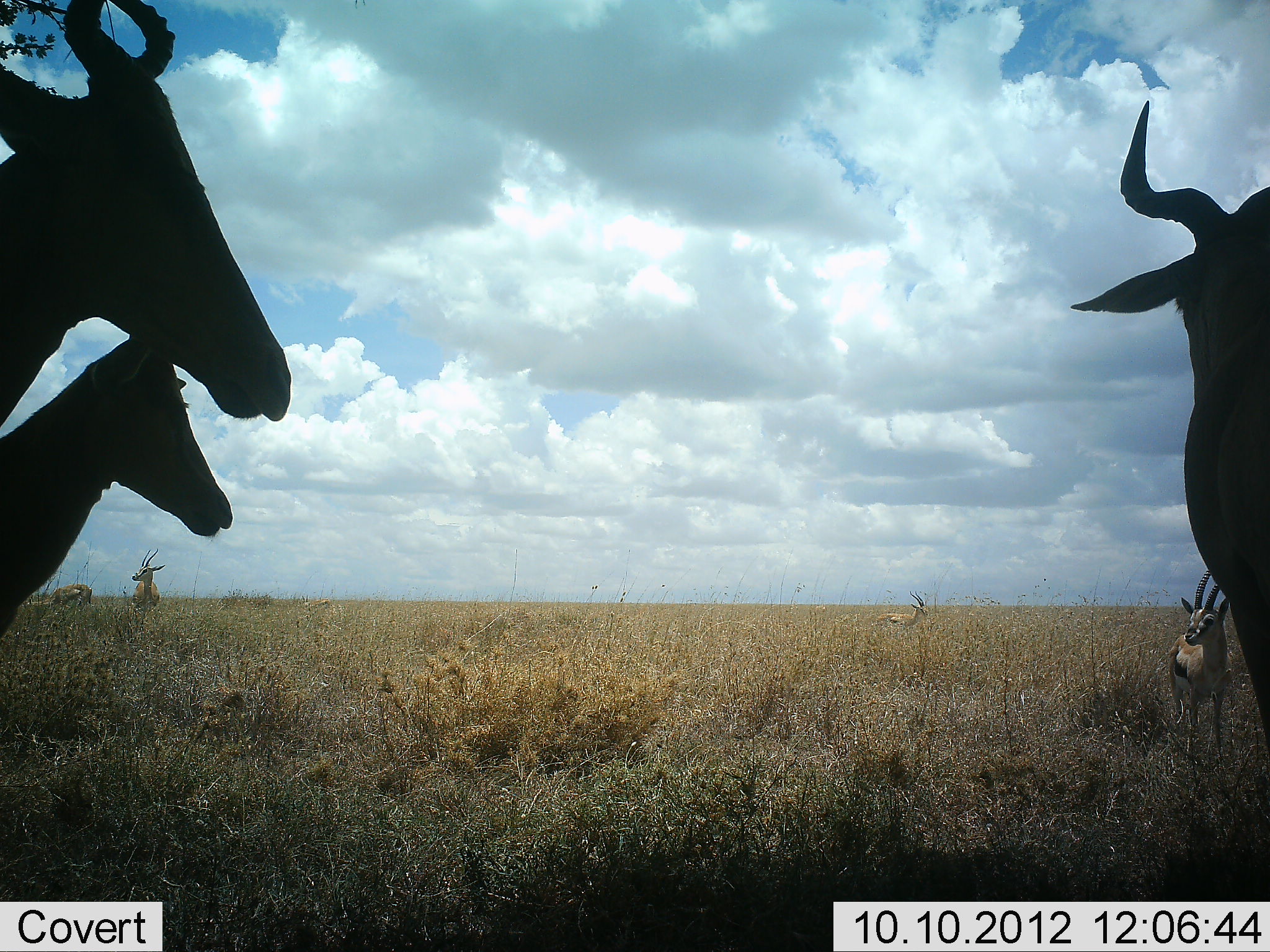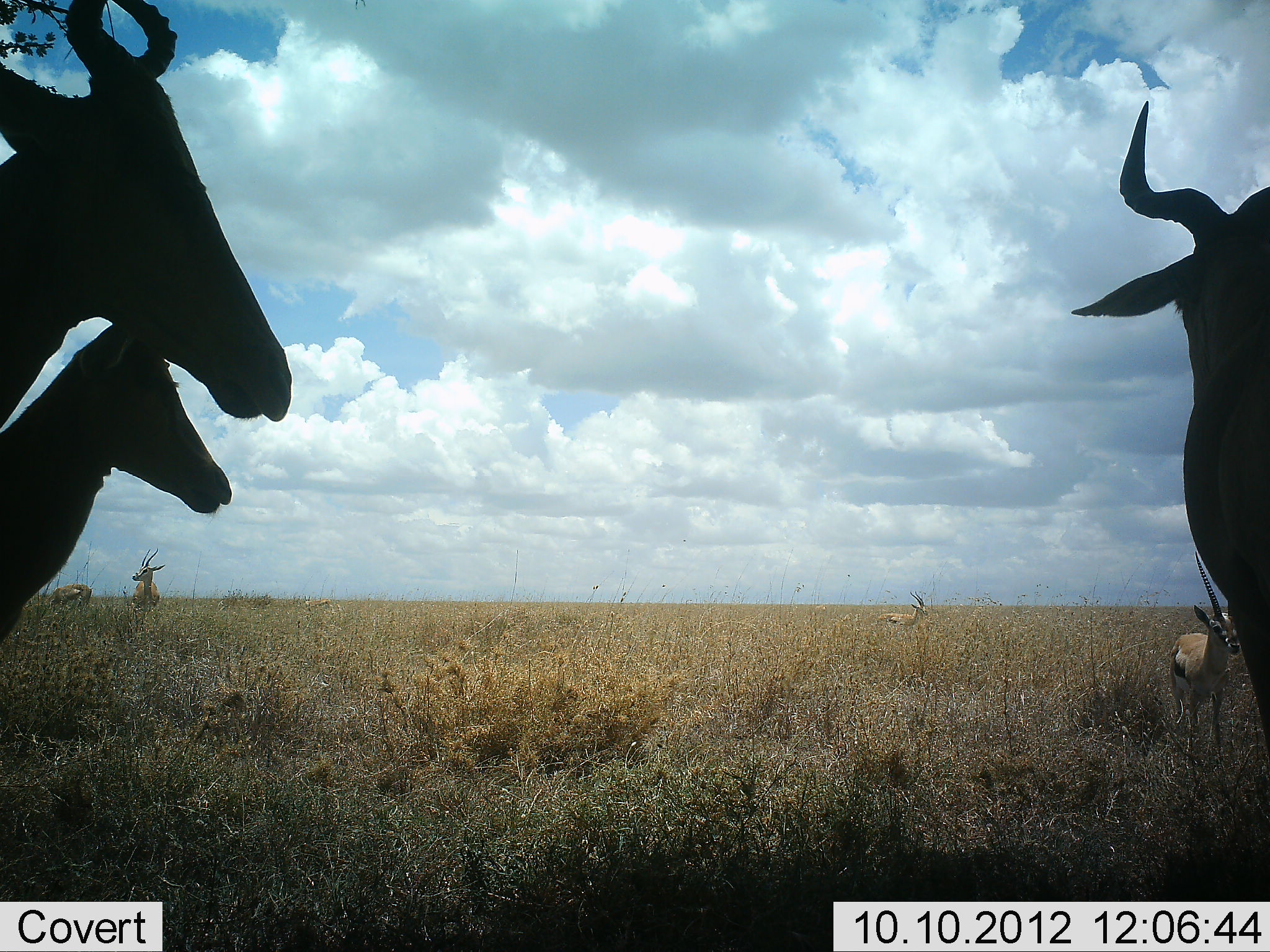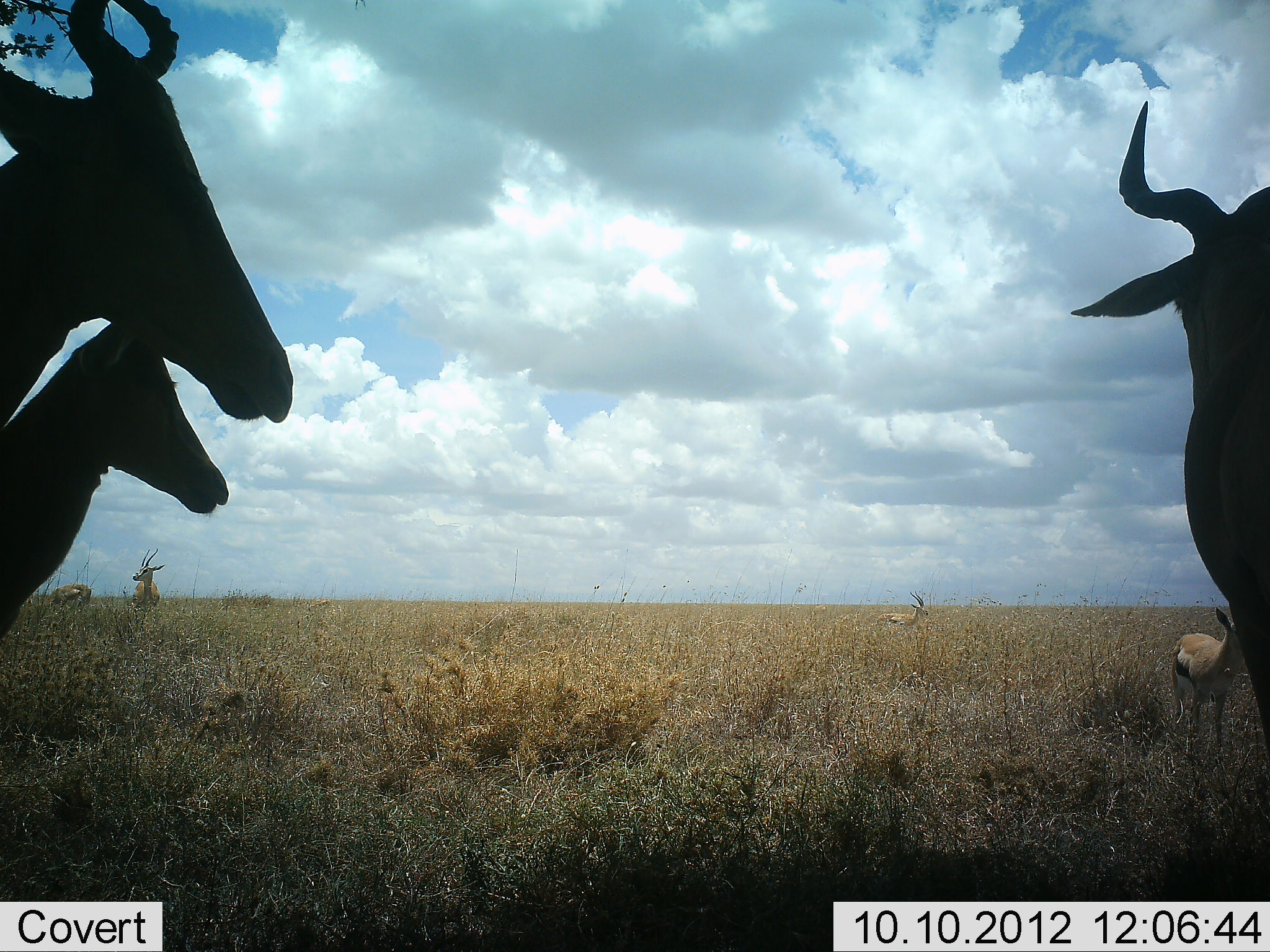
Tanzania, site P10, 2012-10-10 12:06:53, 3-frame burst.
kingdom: Animalia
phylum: Chordata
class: Mammalia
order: Artiodactyla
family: Bovidae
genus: Eudorcas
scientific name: Eudorcas thomsonii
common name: thomson's gazelle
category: gazellethomsons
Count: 4.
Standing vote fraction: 100%.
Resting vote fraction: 0%.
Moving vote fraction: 9%.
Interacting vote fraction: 0%.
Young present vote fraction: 0%.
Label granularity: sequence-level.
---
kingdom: Animalia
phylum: Chordata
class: Mammalia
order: Artiodactyla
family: Bovidae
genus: Alcelaphus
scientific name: Alcelaphus buselaphus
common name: hartebeest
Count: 3.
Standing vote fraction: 100%.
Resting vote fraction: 0%.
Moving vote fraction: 0%.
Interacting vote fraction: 0%.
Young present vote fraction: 0%.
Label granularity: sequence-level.